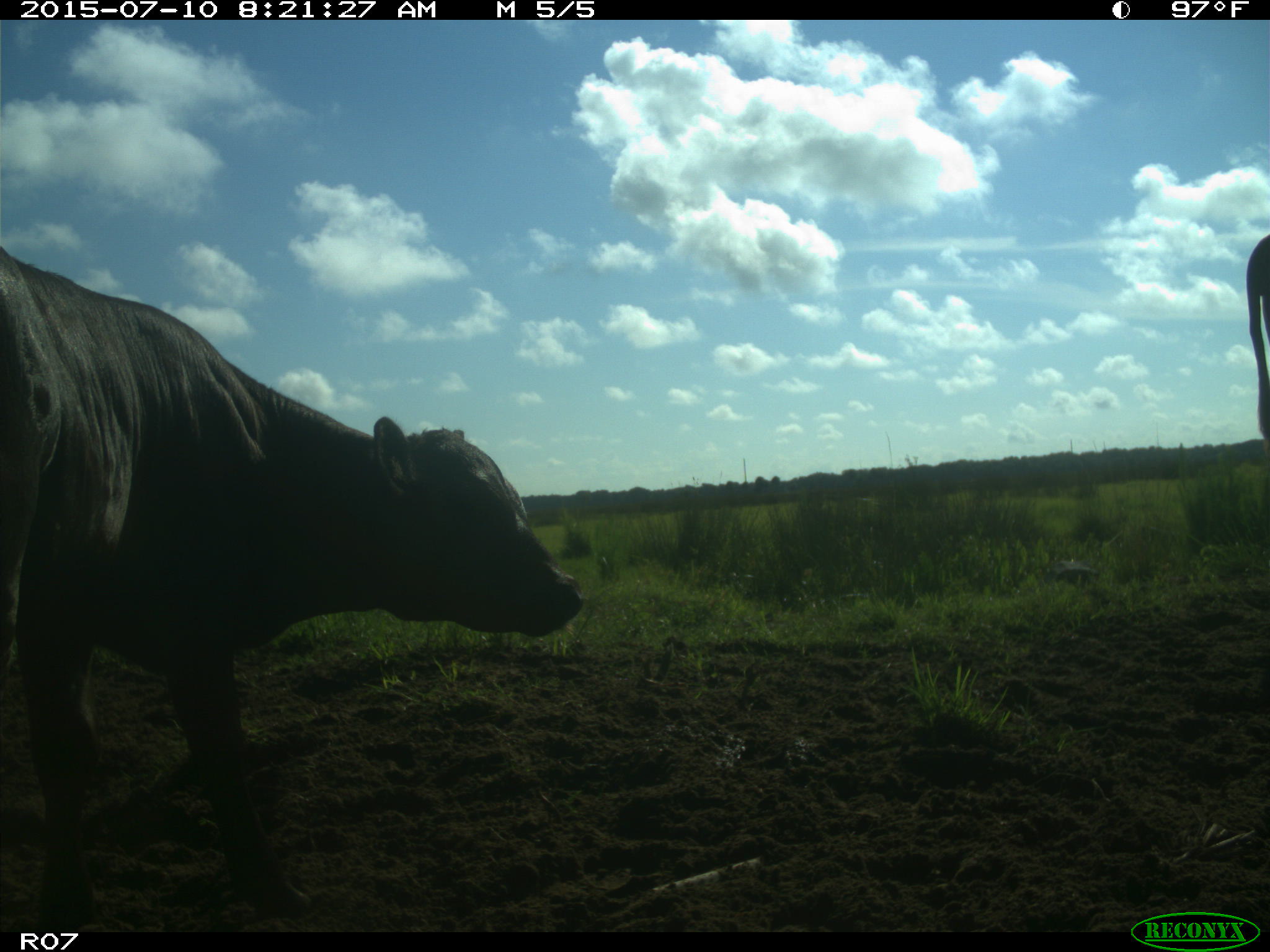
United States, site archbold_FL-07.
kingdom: Animalia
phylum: Chordata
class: Mammalia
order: Artiodactyla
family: Bovidae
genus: Bos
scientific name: Bos taurus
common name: domestic cow